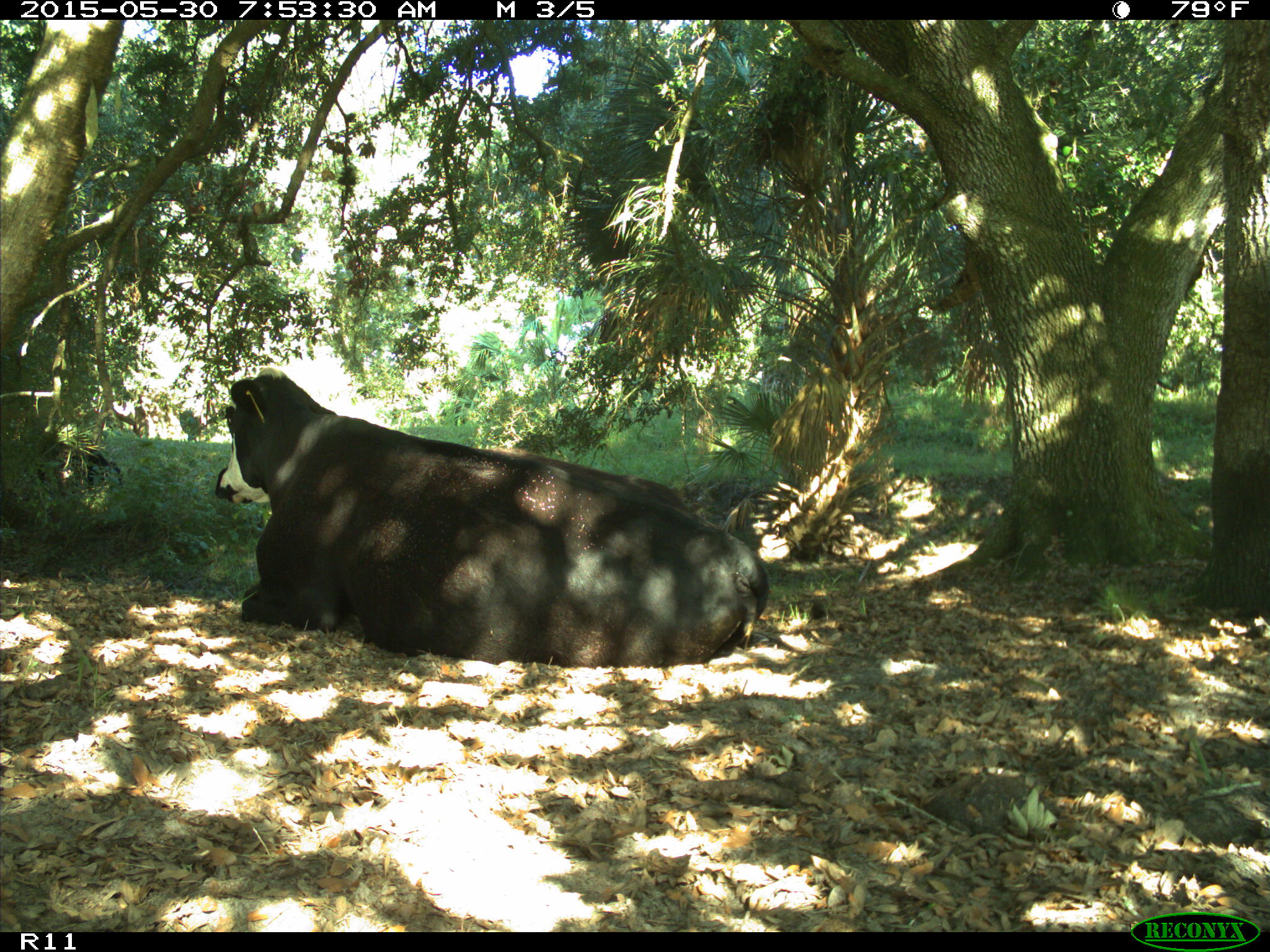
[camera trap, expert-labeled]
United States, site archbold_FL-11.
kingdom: Animalia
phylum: Chordata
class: Mammalia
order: Artiodactyla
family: Bovidae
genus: Bos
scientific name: Bos taurus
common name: domestic cow